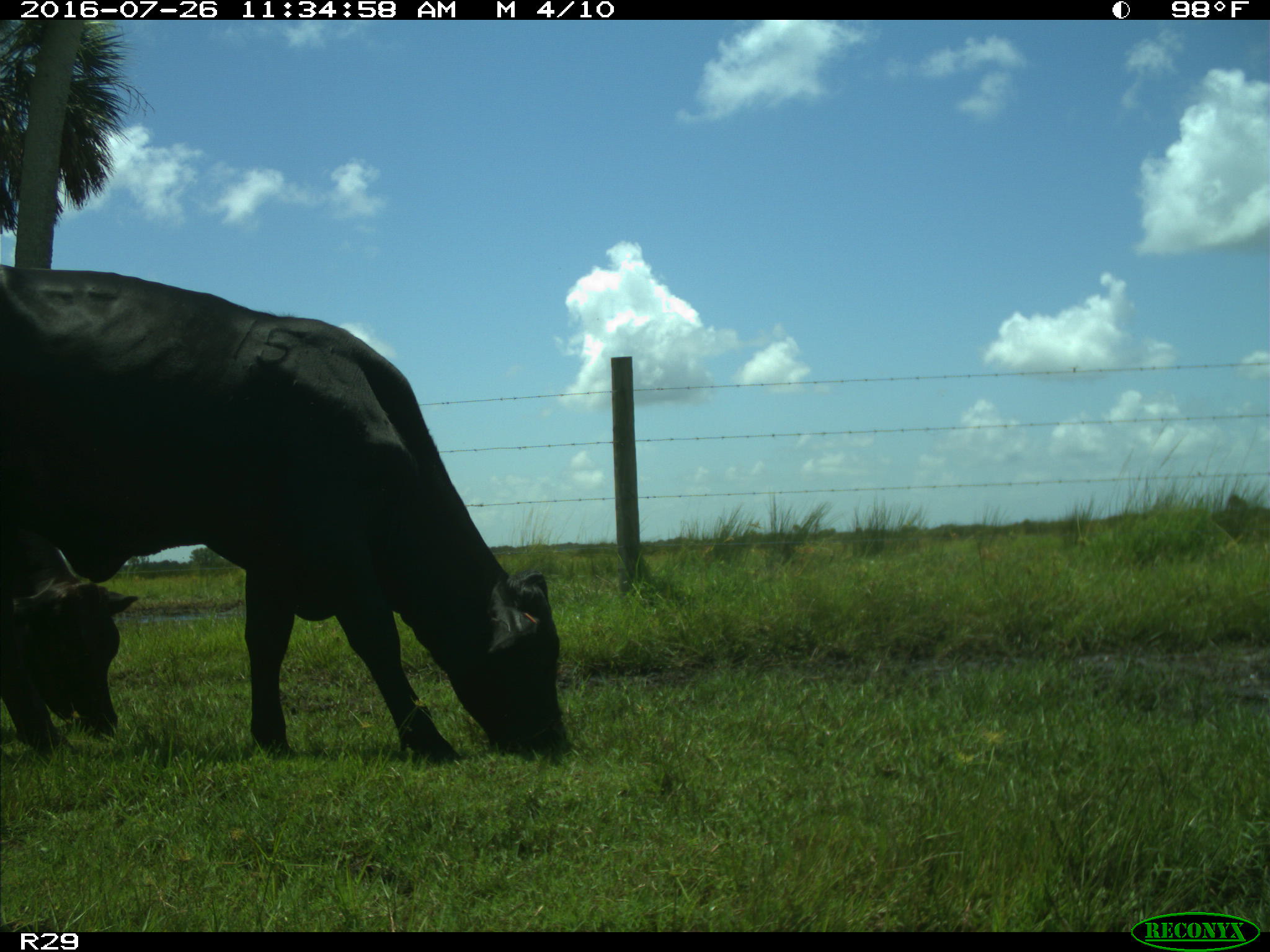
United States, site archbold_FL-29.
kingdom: Animalia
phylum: Chordata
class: Mammalia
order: Artiodactyla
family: Bovidae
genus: Bos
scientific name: Bos taurus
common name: domestic cow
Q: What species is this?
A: Bos taurus (domestic cow).